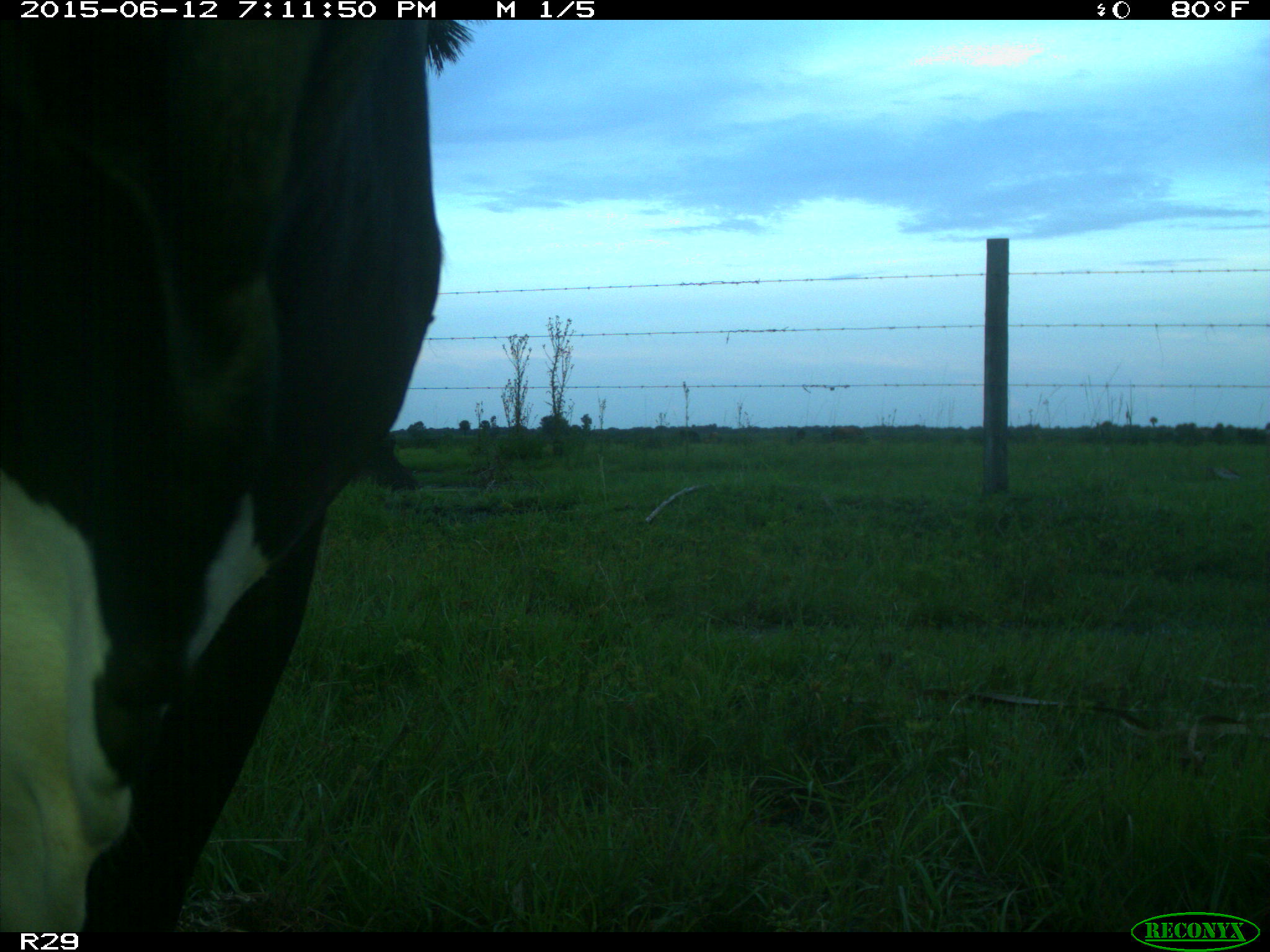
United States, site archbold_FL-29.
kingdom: Animalia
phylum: Chordata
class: Mammalia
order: Artiodactyla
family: Bovidae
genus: Bos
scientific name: Bos taurus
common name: domestic cow